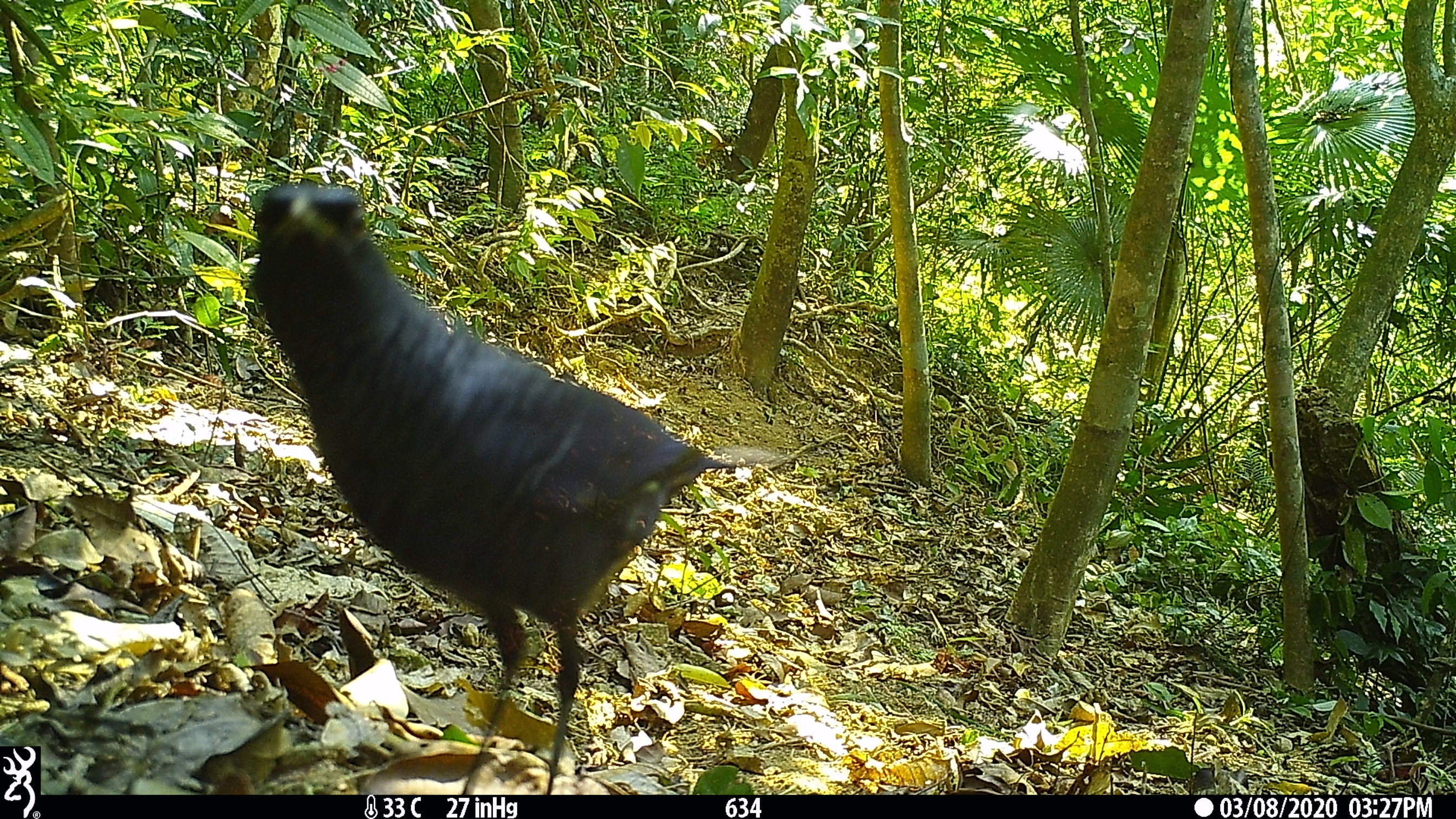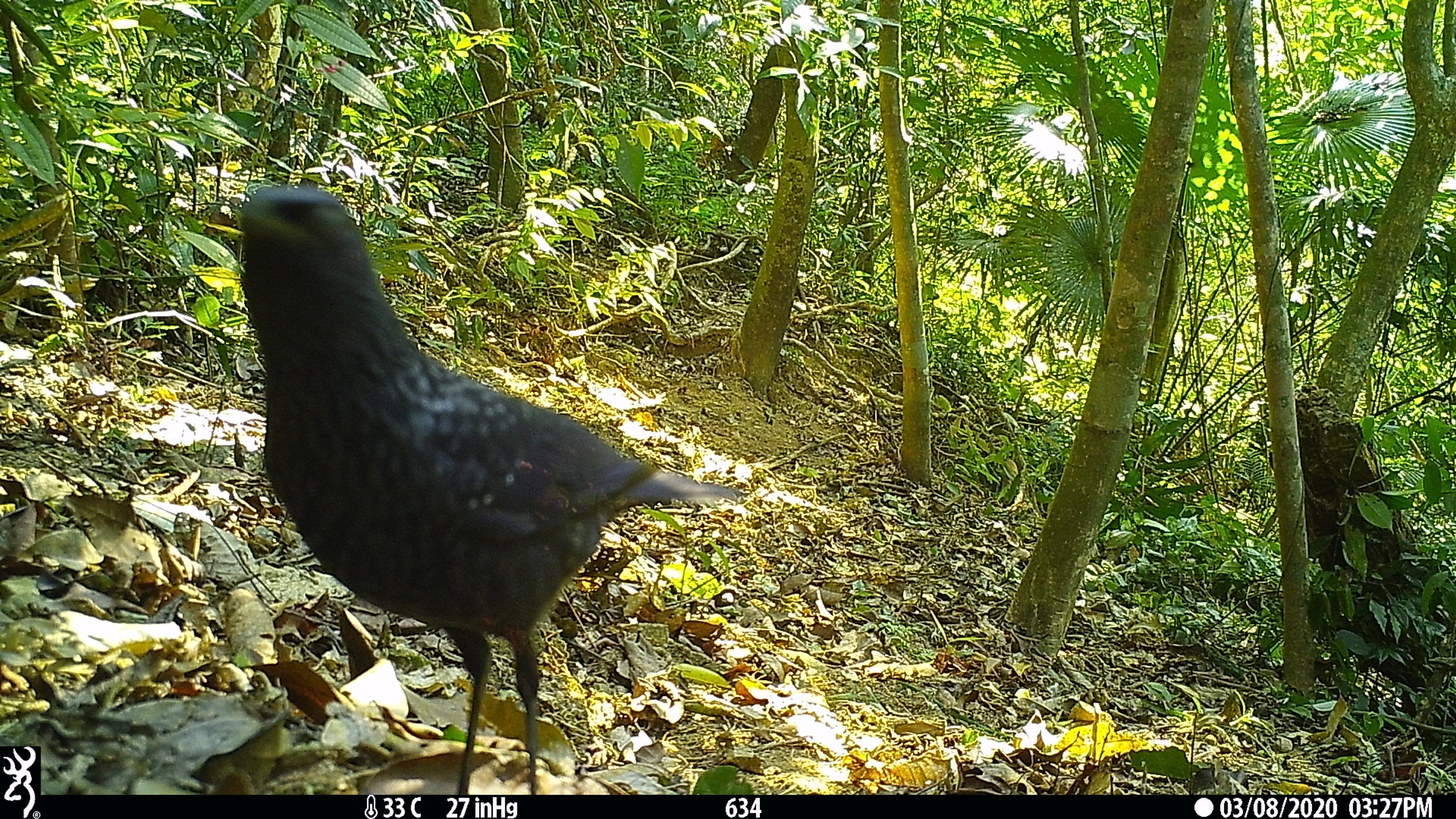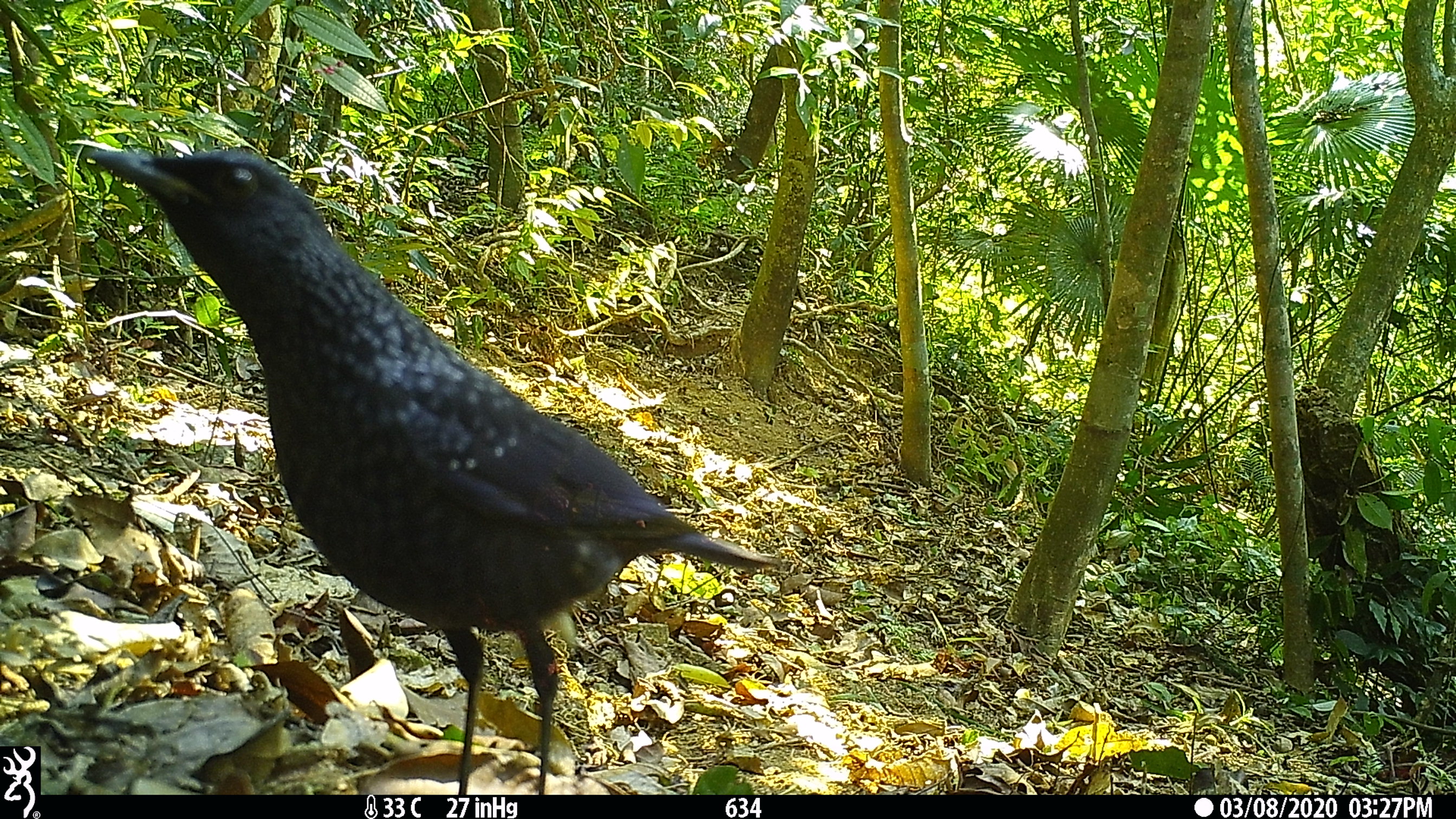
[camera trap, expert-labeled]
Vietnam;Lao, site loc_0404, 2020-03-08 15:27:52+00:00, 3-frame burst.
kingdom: Animalia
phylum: Chordata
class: Aves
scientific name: Aves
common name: bird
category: unidentified bird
Unidentified bird (bird) (Aves). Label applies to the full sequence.